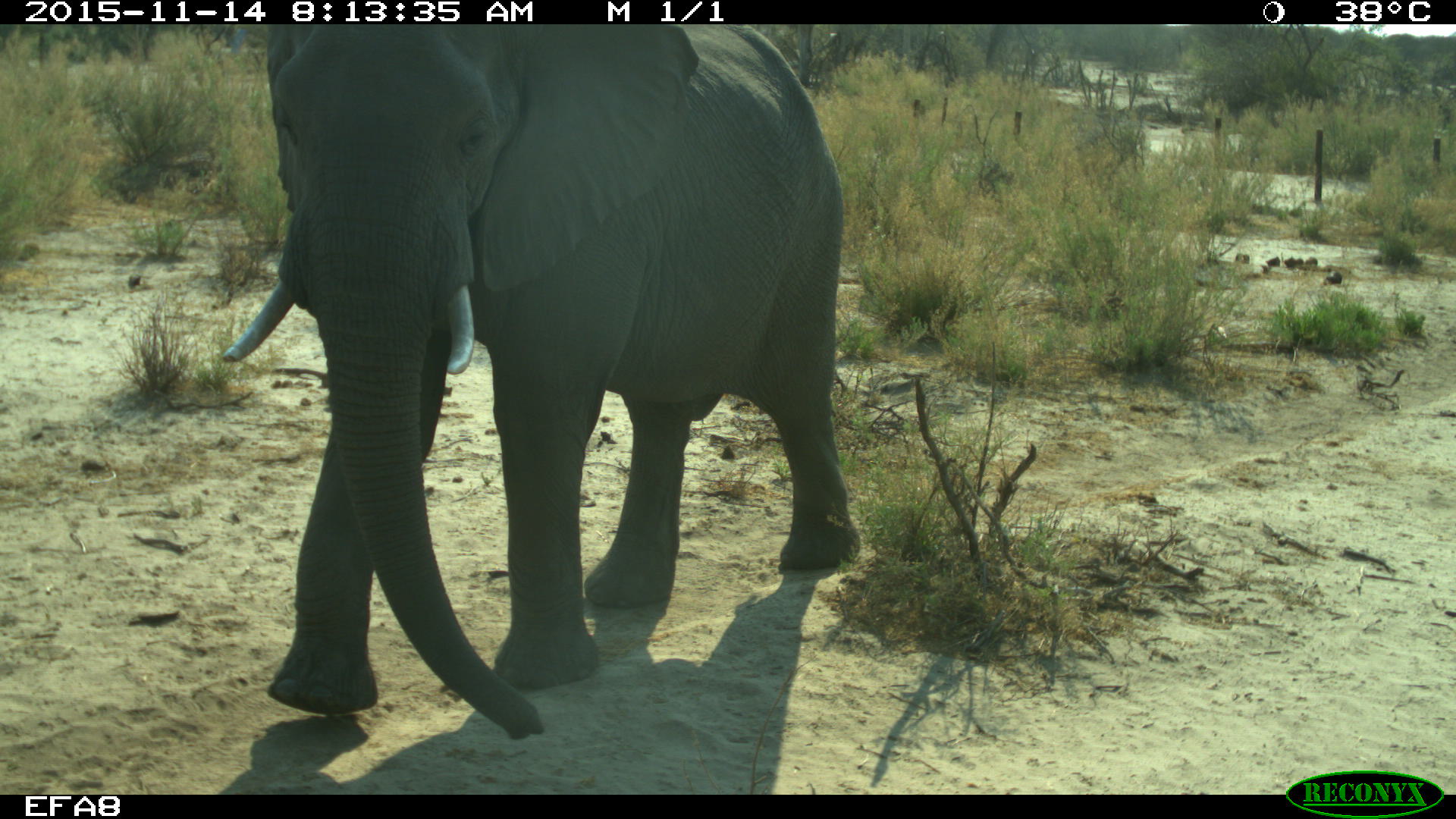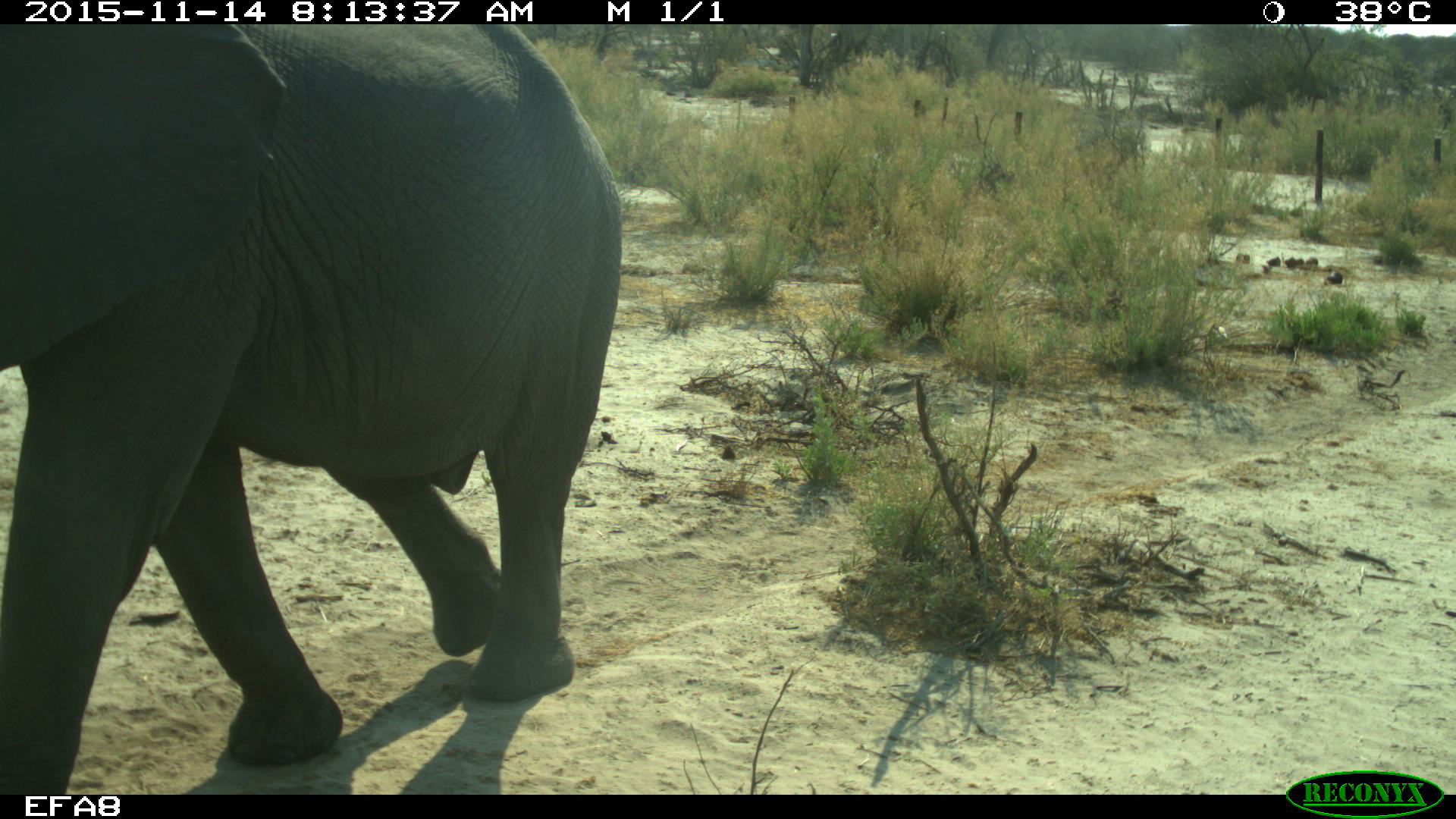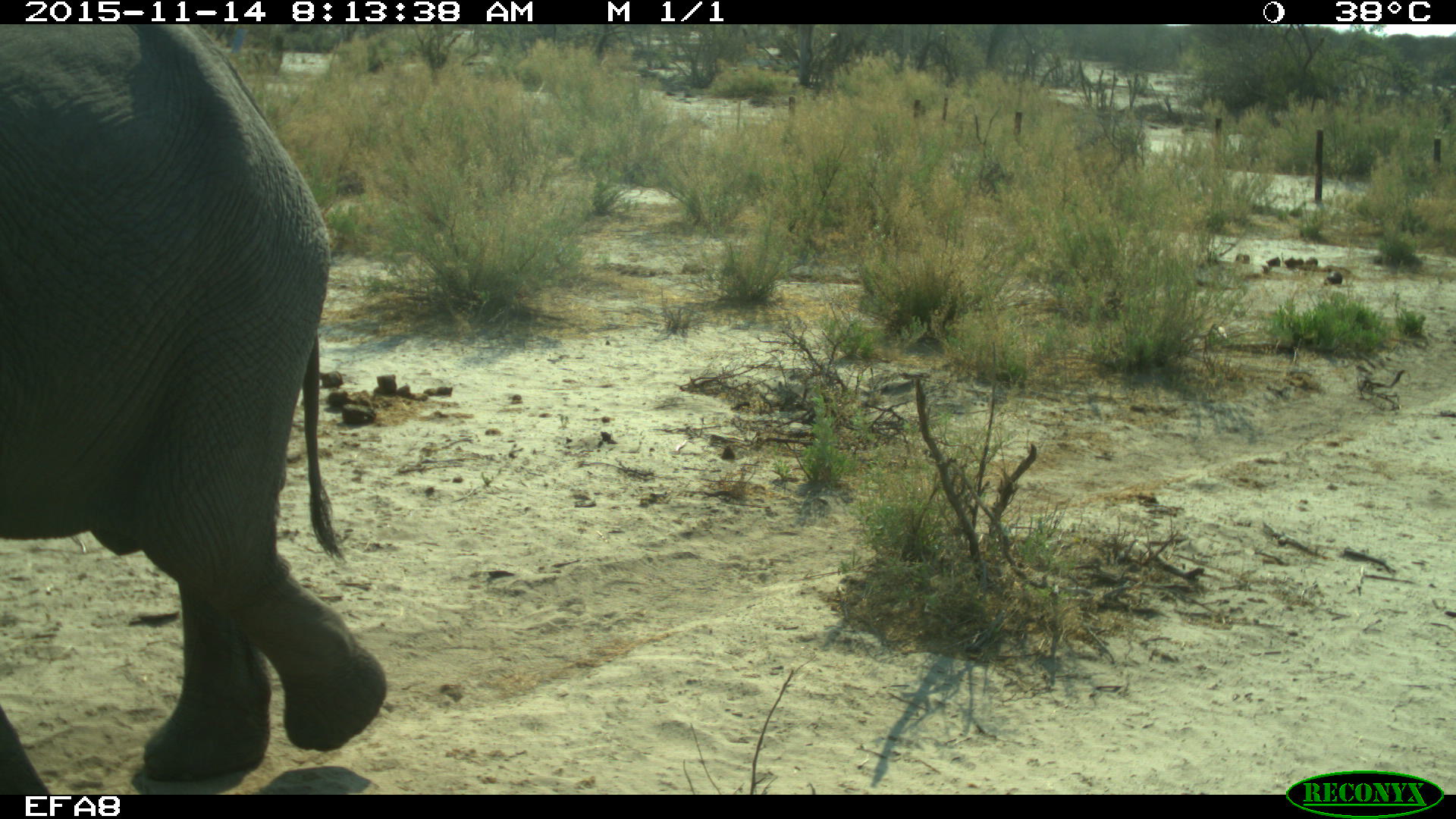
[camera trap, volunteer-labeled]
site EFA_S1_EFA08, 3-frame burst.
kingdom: Animalia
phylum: Chordata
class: Mammalia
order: Proboscidea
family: Elephantidae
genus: Loxodonta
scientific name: Loxodonta africana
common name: african bush elephant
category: elephant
Elephant (african bush elephant) (Loxodonta africana), count 1. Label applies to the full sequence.